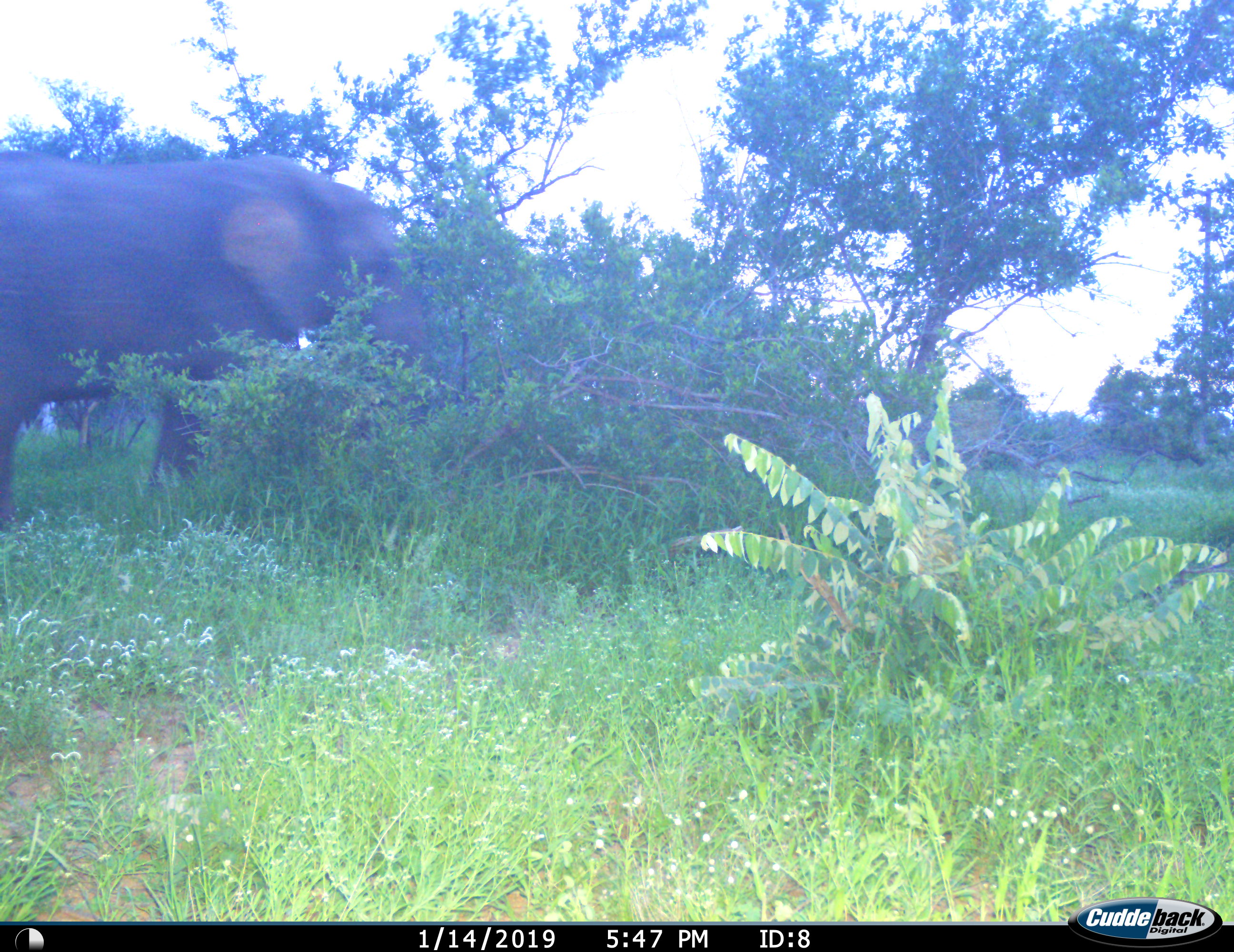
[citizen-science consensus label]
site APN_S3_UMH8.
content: unidentified animal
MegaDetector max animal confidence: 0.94